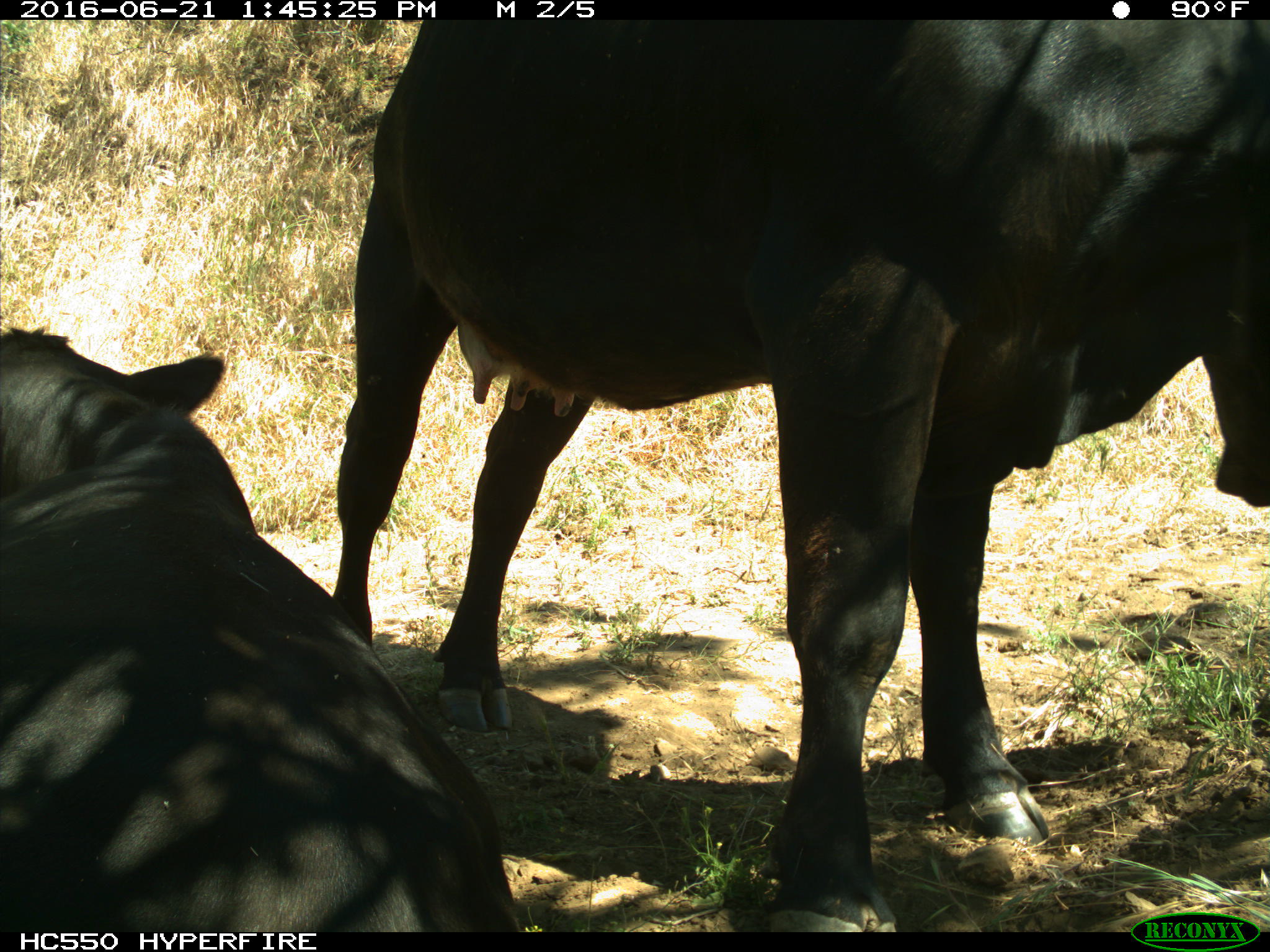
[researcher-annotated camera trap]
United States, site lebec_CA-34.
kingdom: Animalia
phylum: Chordata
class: Mammalia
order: Artiodactyla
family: Bovidae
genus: Bos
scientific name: Bos taurus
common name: domestic cow